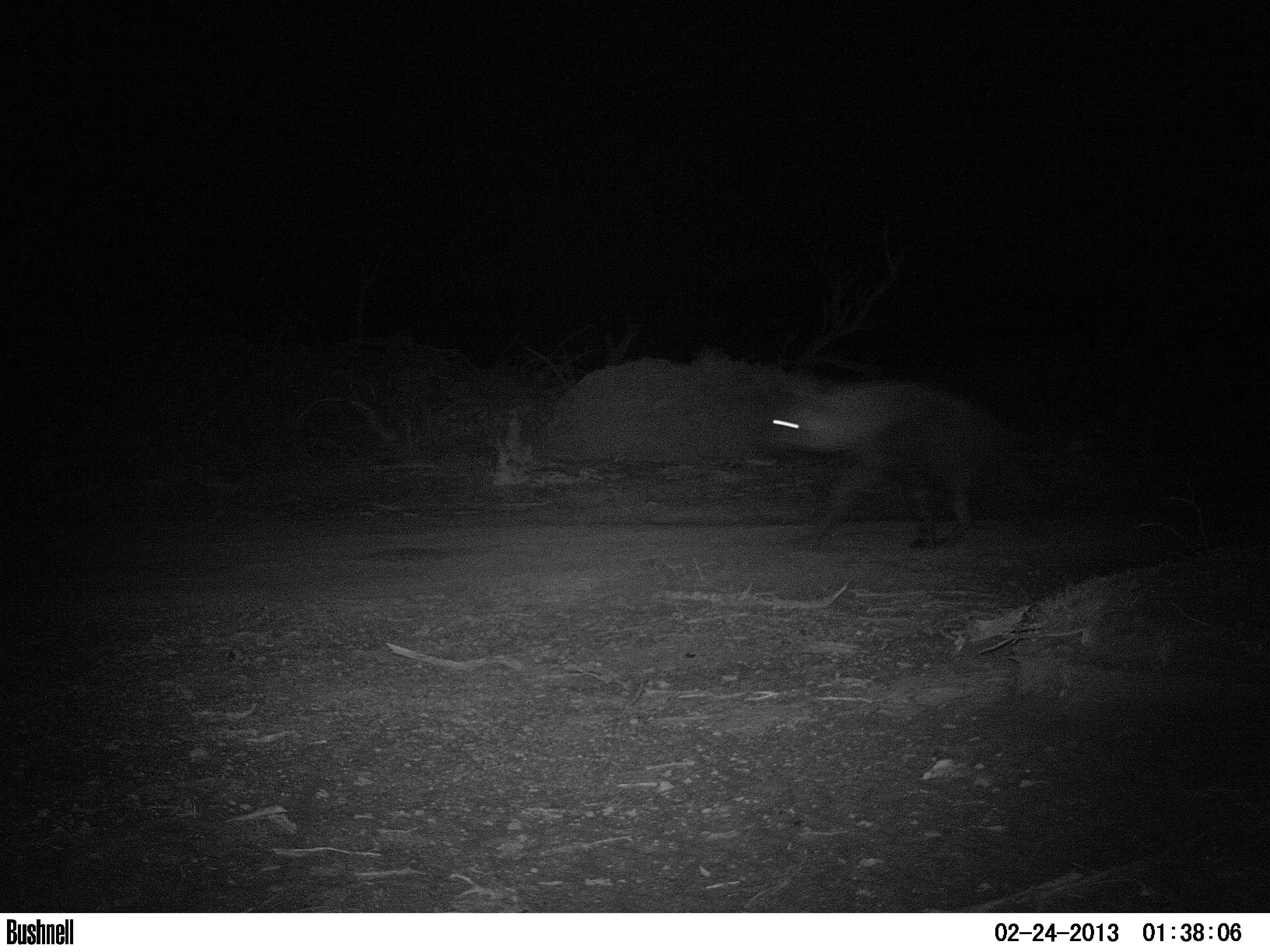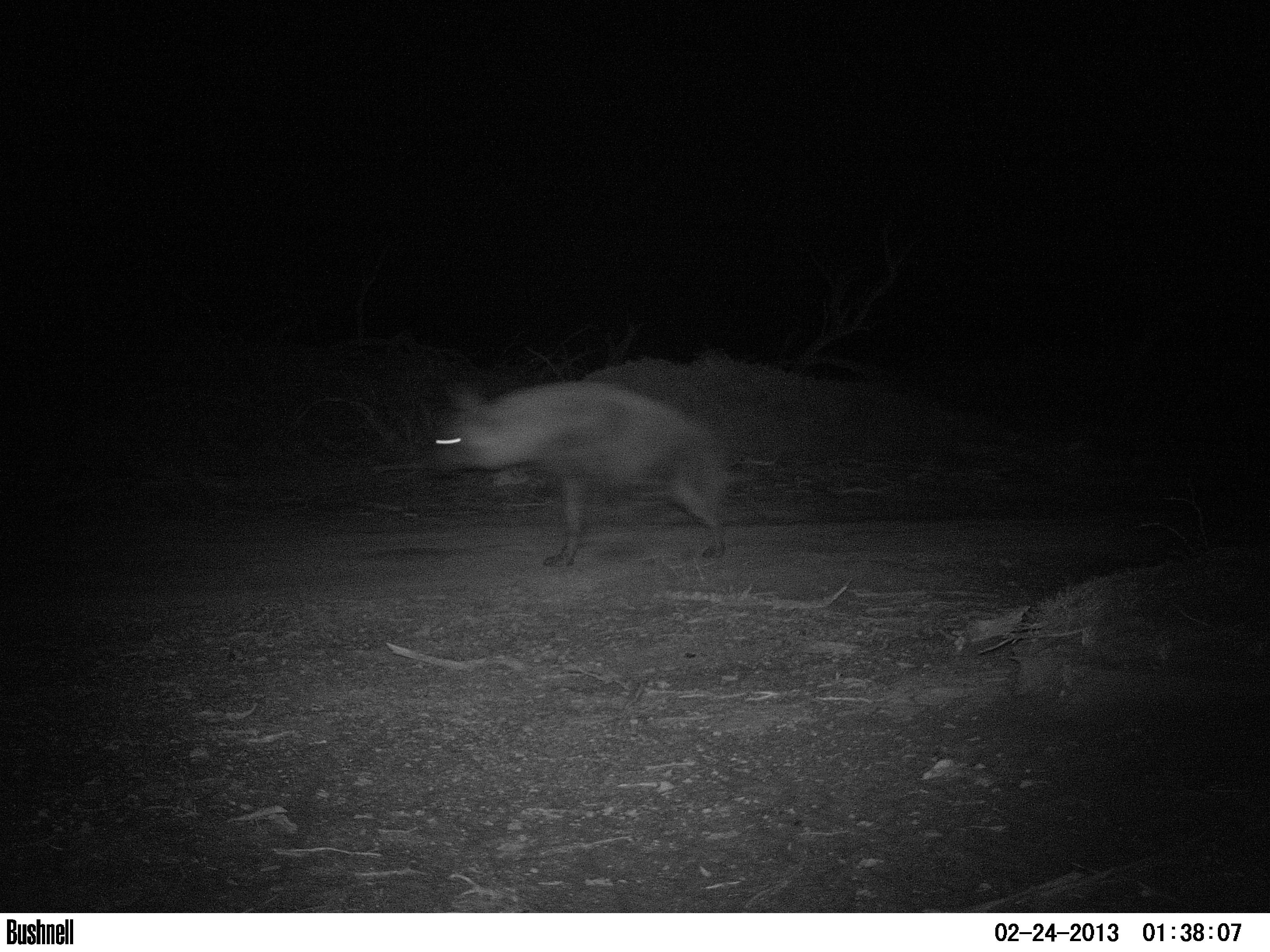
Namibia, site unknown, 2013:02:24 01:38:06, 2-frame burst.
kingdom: Animalia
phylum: Chordata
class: Mammalia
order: Carnivora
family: Hyaenidae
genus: Parahyaena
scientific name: Parahyaena brunnea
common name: brown hyena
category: hyaena brunnea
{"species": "hyaena brunnea (brown hyena) (Parahyaena brunnea)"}